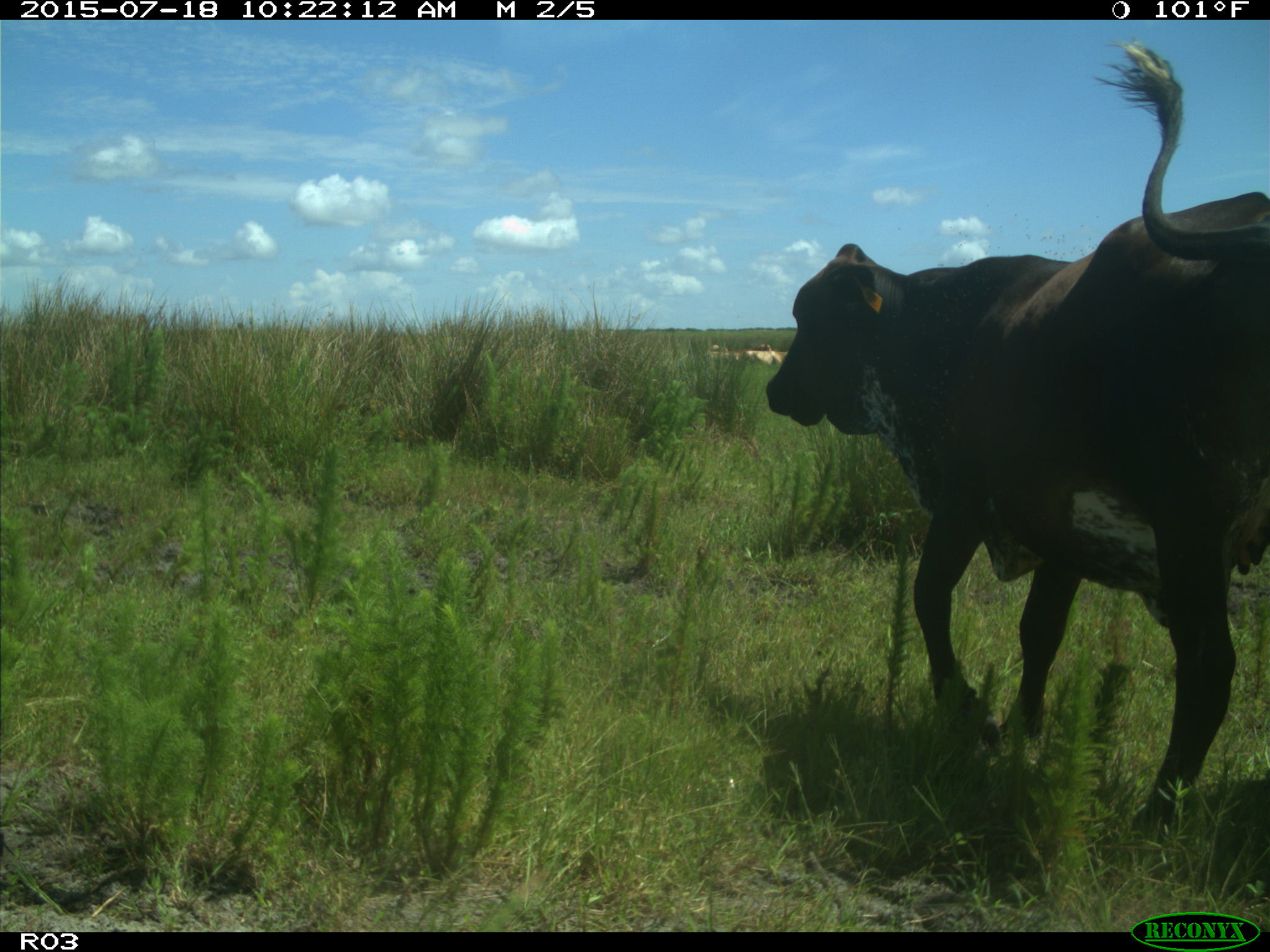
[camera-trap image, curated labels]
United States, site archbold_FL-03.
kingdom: Animalia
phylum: Chordata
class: Mammalia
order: Artiodactyla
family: Bovidae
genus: Bos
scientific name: Bos taurus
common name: domestic cow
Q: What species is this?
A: Bos taurus (domestic cow).